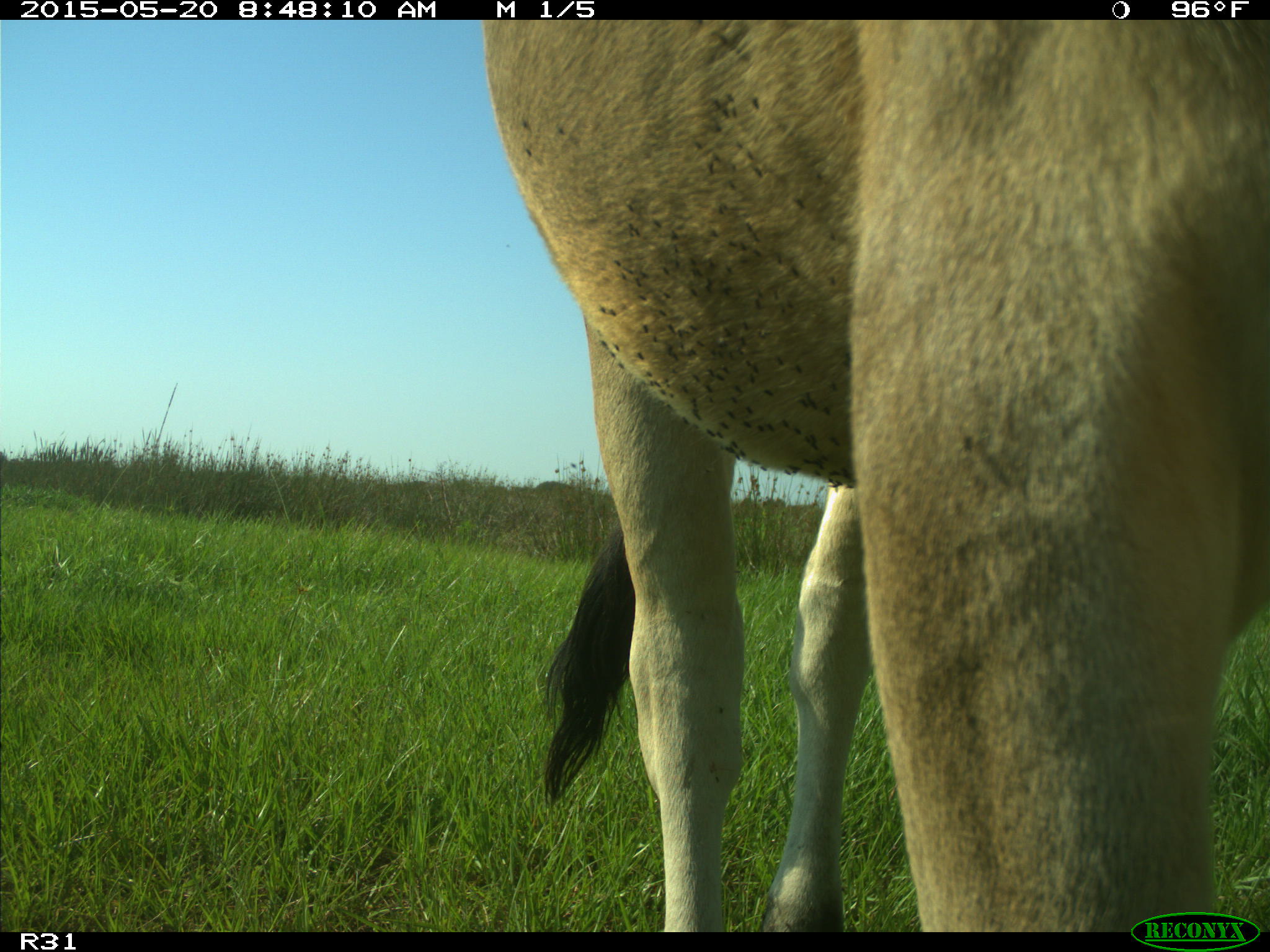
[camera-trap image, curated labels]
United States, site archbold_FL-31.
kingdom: Animalia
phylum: Chordata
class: Mammalia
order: Artiodactyla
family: Bovidae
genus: Bos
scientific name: Bos taurus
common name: domestic cow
Bos taurus (domestic cow).